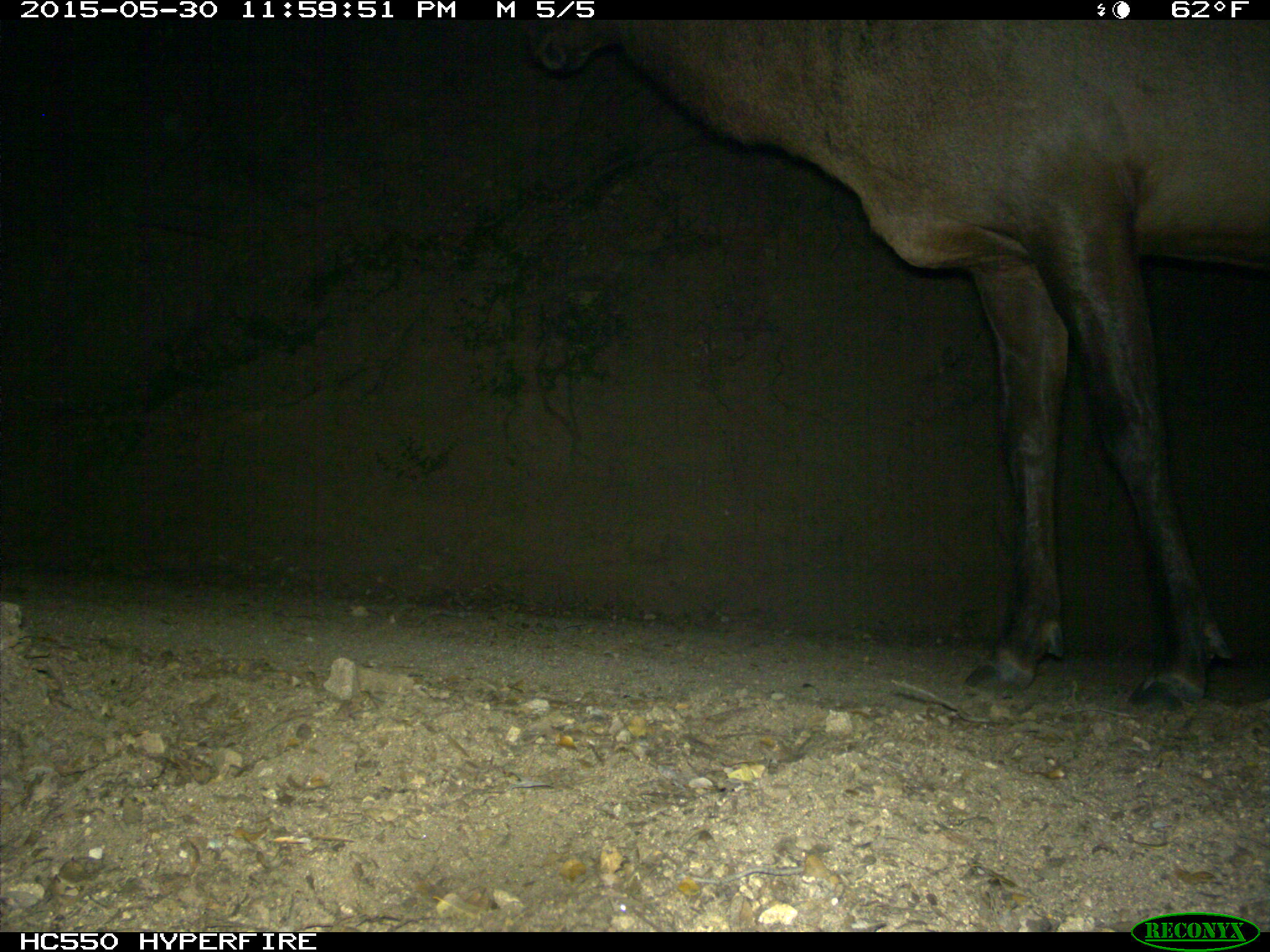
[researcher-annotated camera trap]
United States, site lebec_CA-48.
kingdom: Animalia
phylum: Chordata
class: Mammalia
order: Artiodactyla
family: Cervidae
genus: Cervus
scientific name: Cervus canadensis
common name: elk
Cervus canadensis (elk).